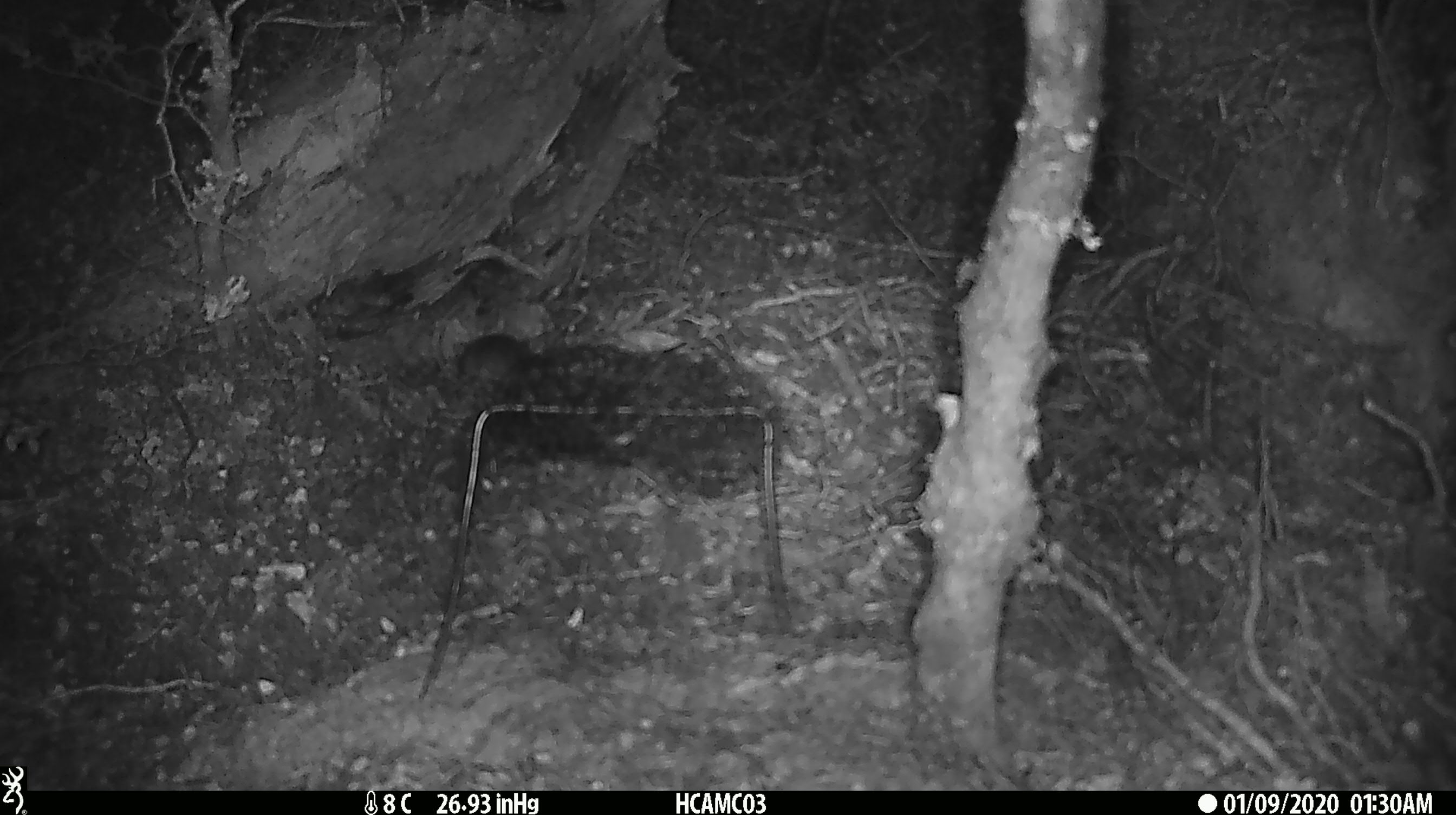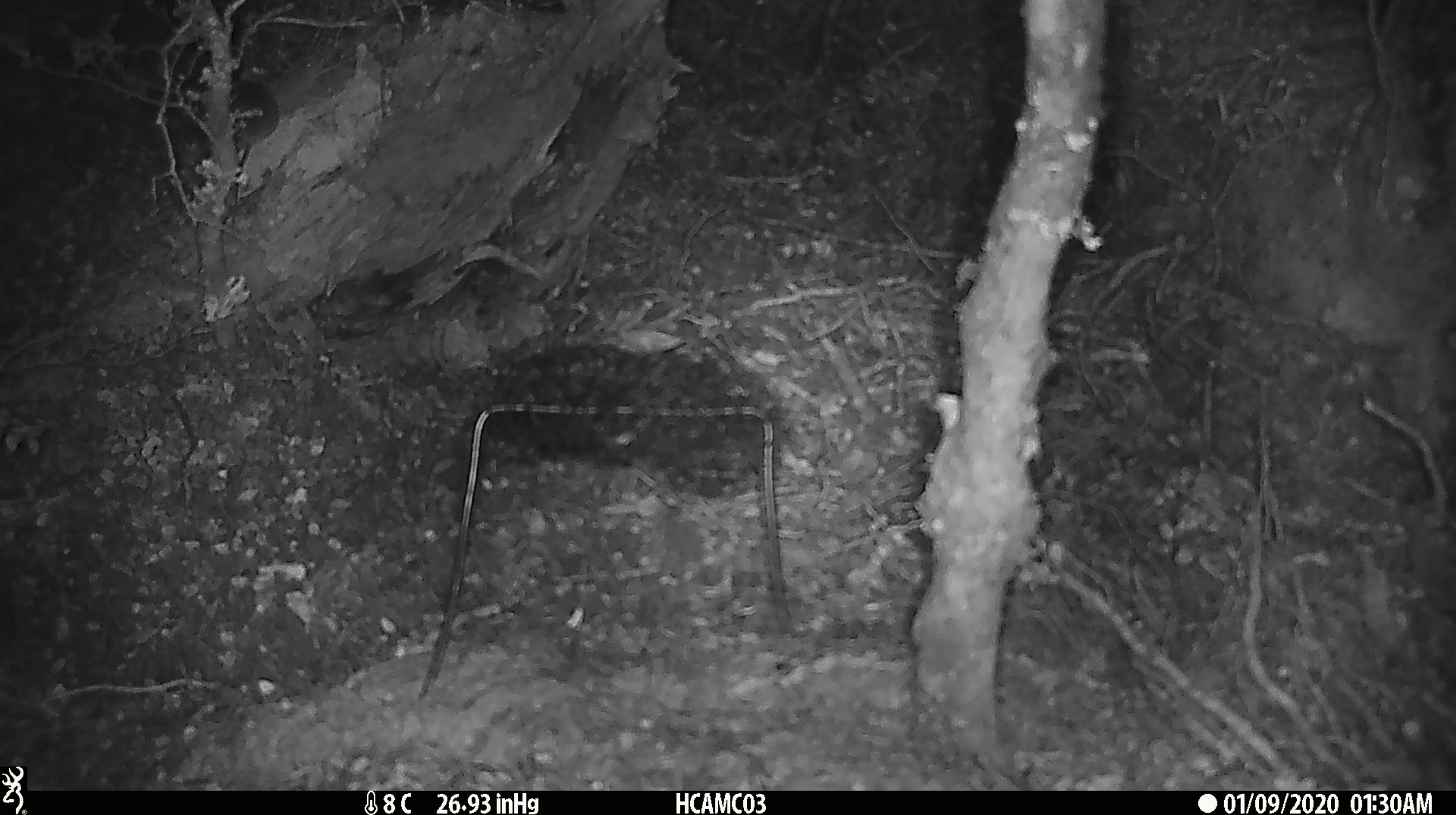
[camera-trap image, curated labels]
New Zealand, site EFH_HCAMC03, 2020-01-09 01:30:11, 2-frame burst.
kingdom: Animalia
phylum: Chordata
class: Mammalia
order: Rodentia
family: Muridae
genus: Mus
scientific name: Mus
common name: mouse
Mouse (Mus).